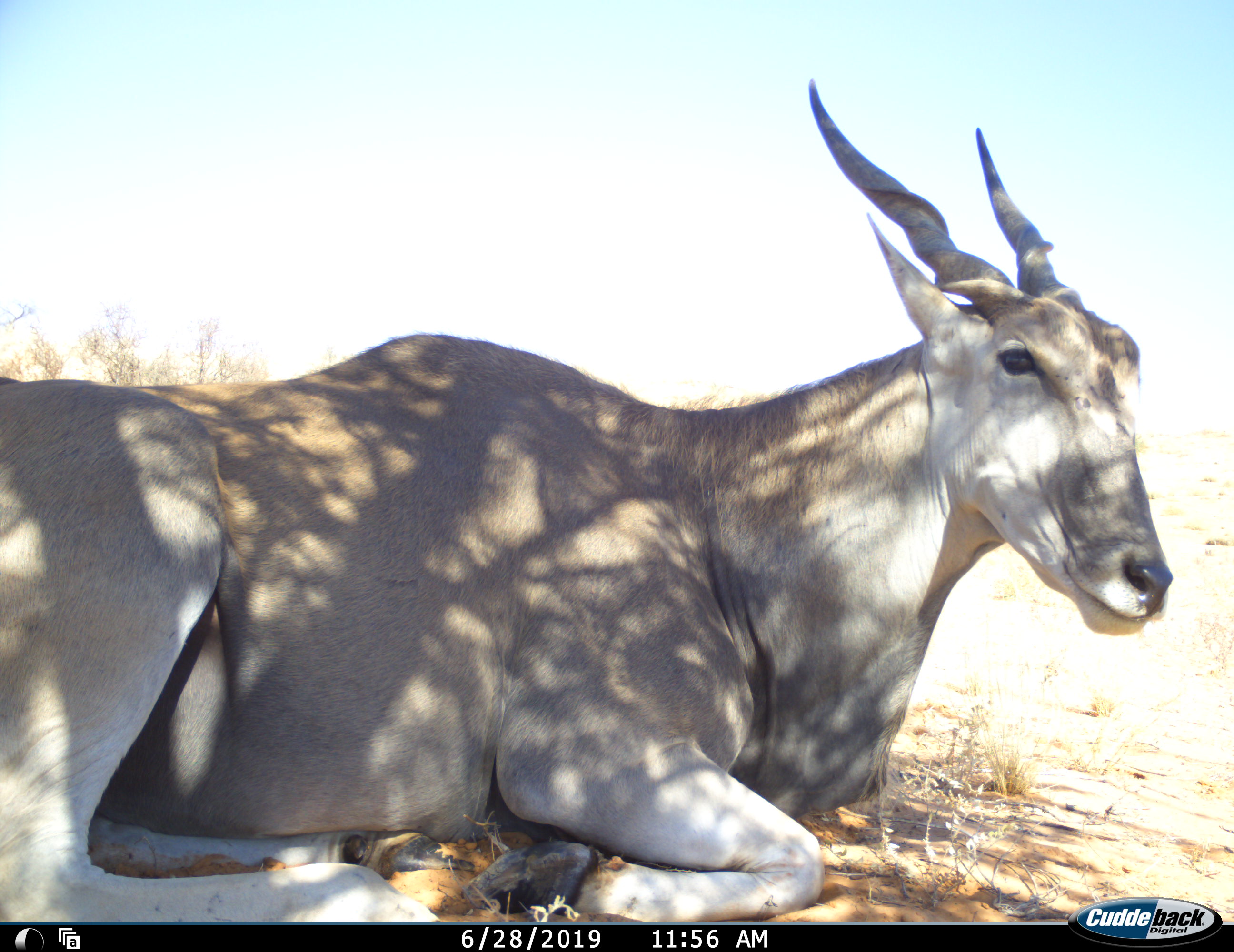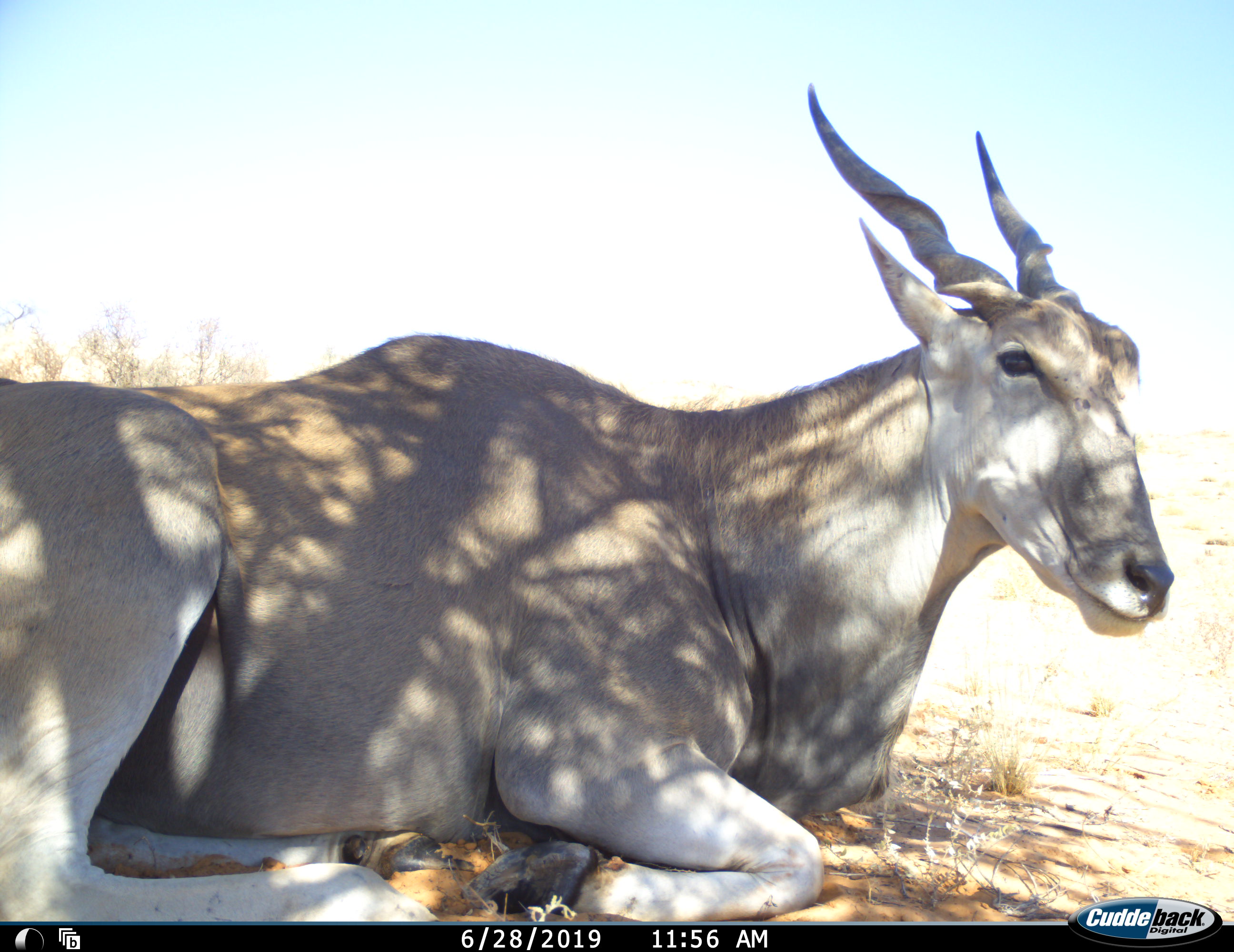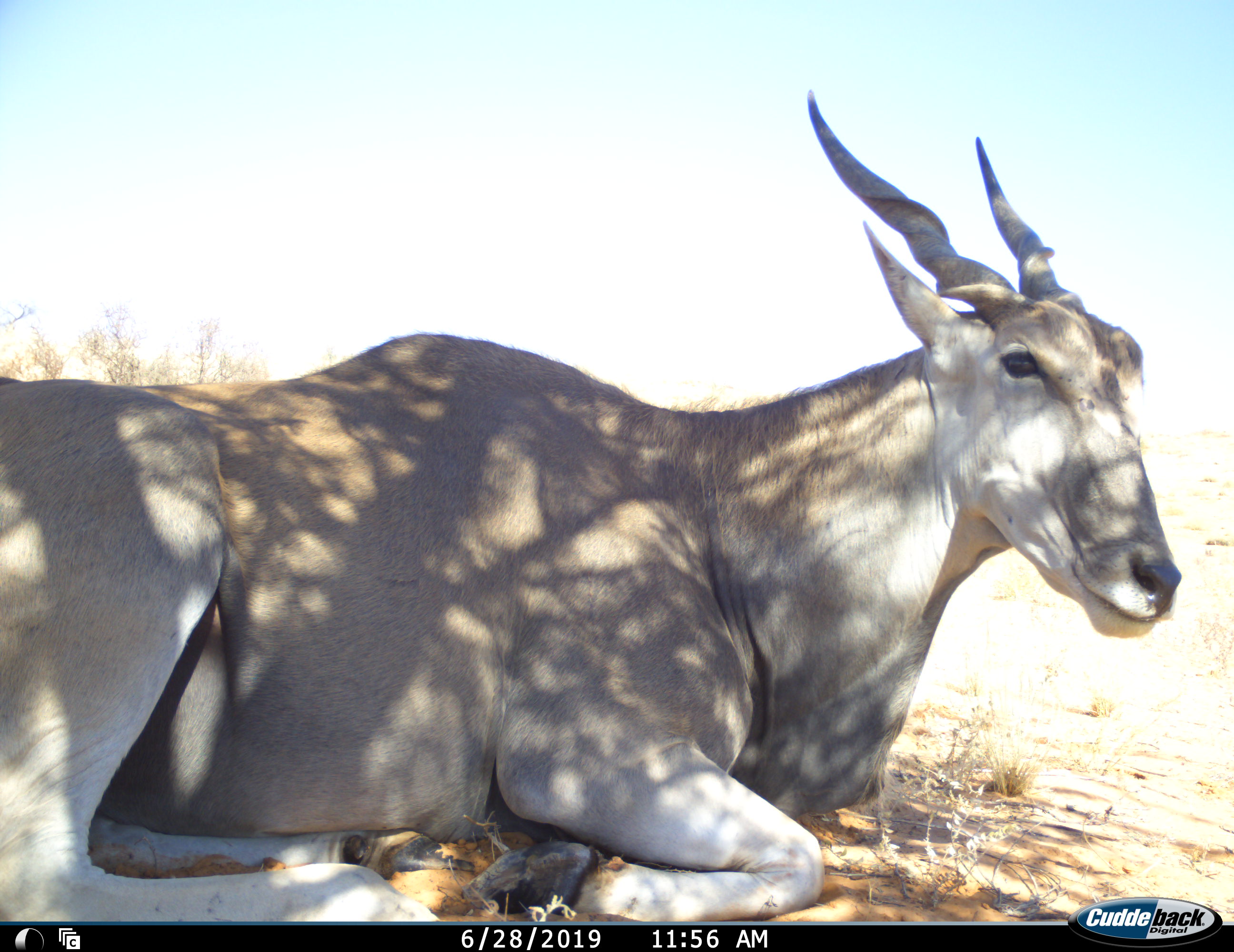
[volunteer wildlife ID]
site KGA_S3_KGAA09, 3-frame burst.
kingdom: Animalia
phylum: Chordata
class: Mammalia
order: Artiodactyla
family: Bovidae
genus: Tragelaphus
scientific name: Tragelaphus oryx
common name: eland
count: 1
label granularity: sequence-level